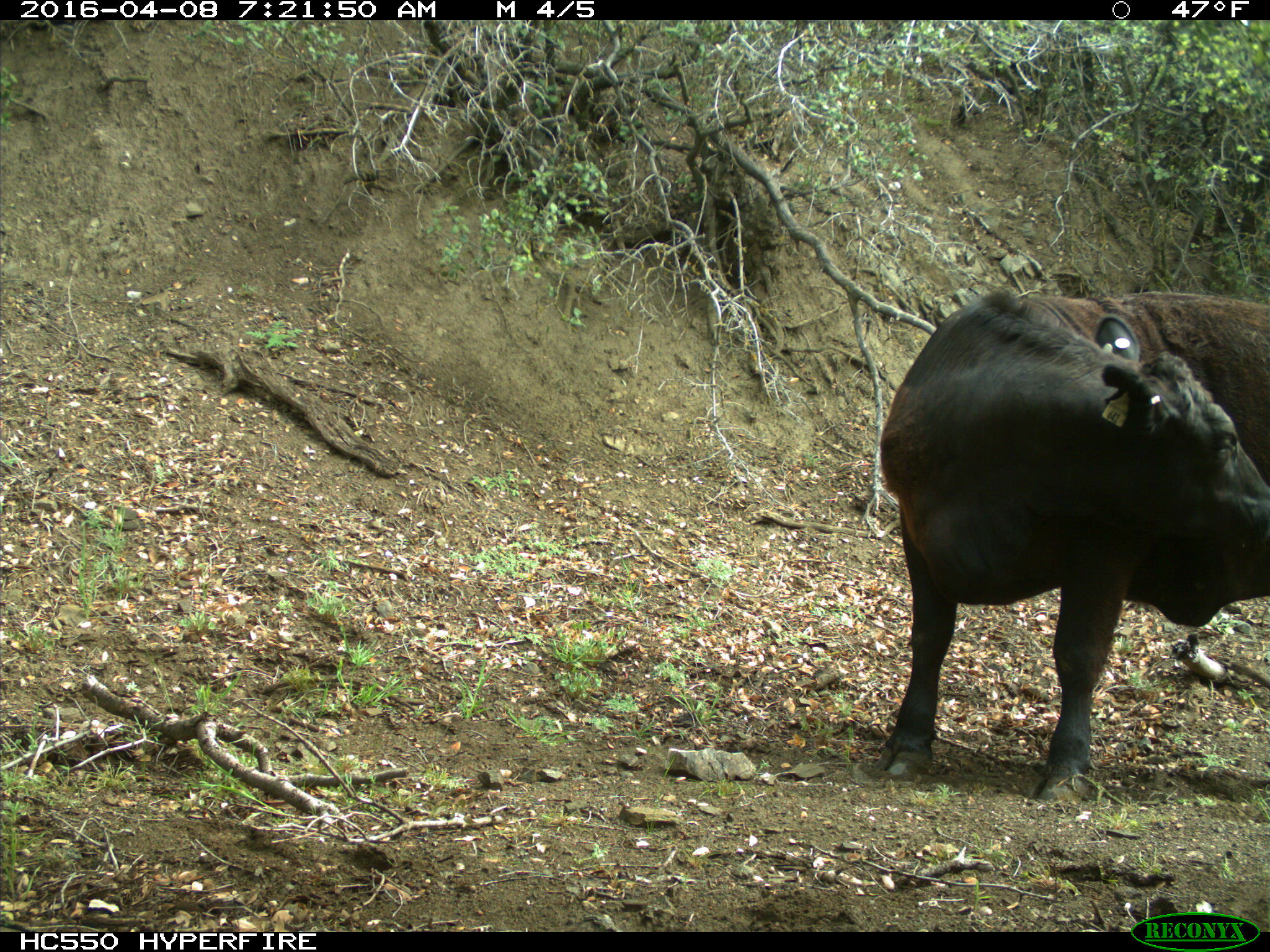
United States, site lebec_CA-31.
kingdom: Animalia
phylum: Chordata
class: Mammalia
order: Artiodactyla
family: Bovidae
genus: Bos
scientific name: Bos taurus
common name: domestic cow